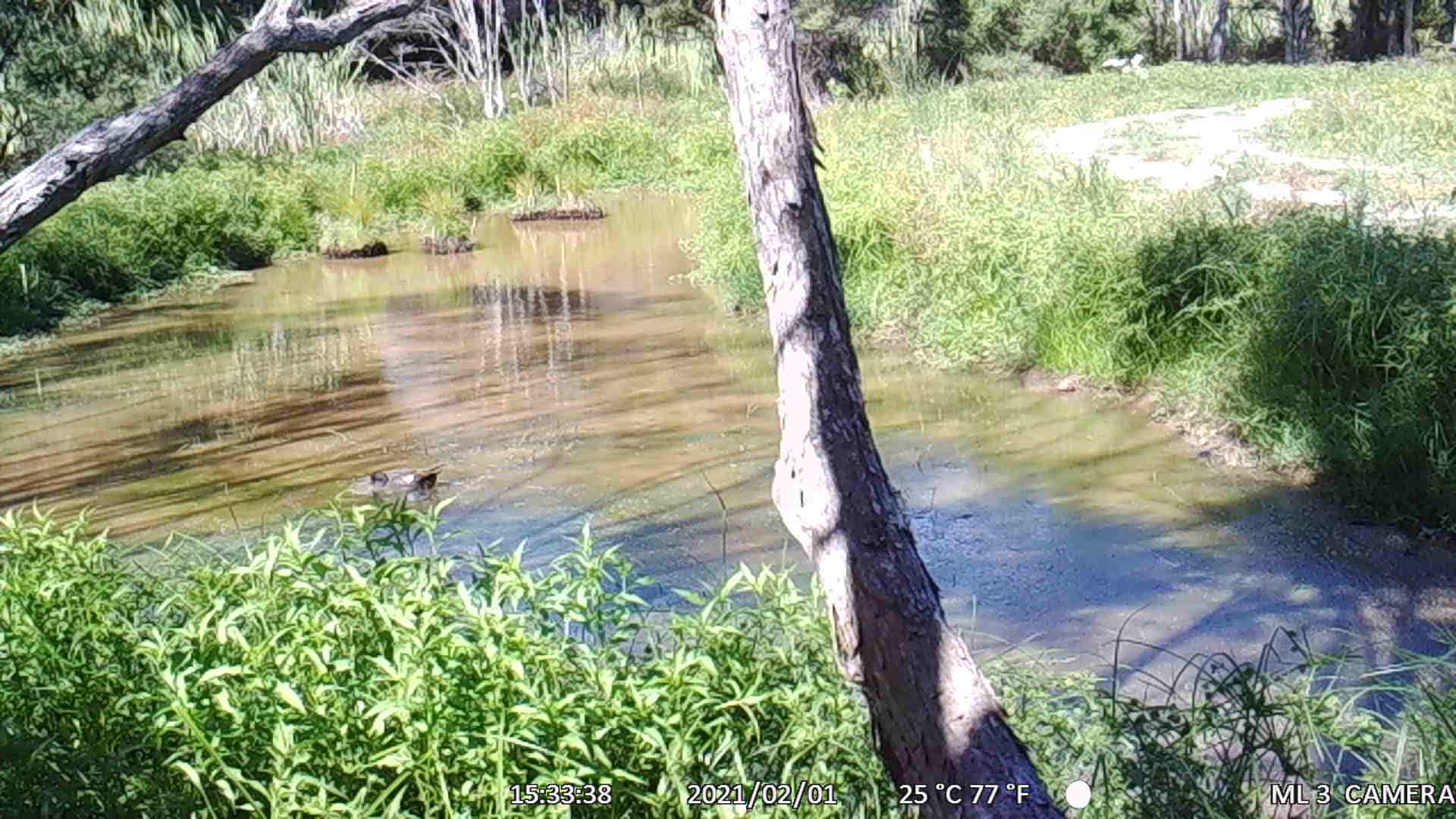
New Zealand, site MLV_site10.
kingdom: Animalia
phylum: Chordata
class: Aves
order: Anseriformes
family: Anatidae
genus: Tadorna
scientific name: Tadorna variegata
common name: paradise shelduck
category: paradise duck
Paradise duck (paradise shelduck) (Tadorna variegata).